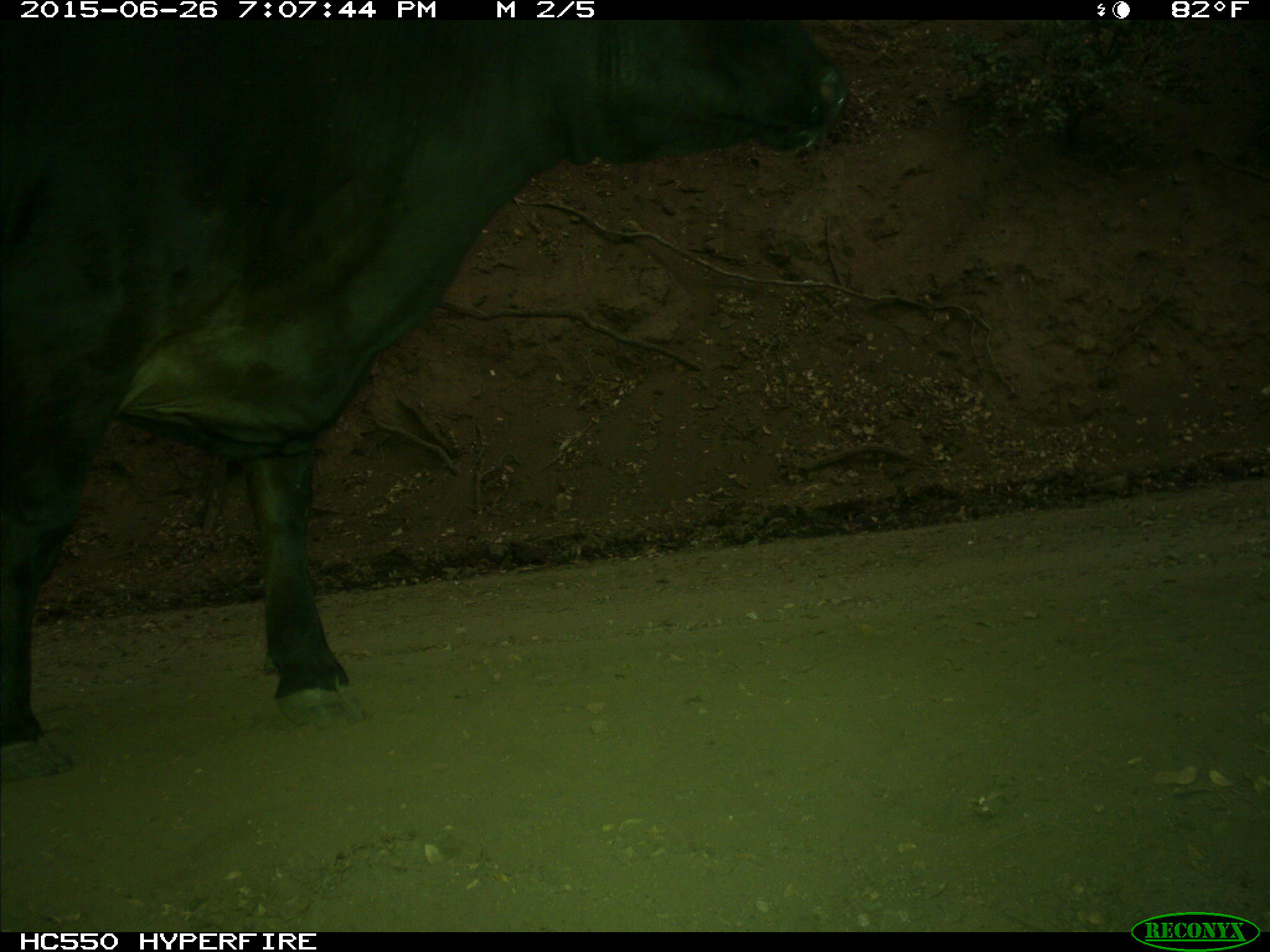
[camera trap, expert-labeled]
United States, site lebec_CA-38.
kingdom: Animalia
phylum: Chordata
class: Mammalia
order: Artiodactyla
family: Bovidae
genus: Bos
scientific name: Bos taurus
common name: domestic cow